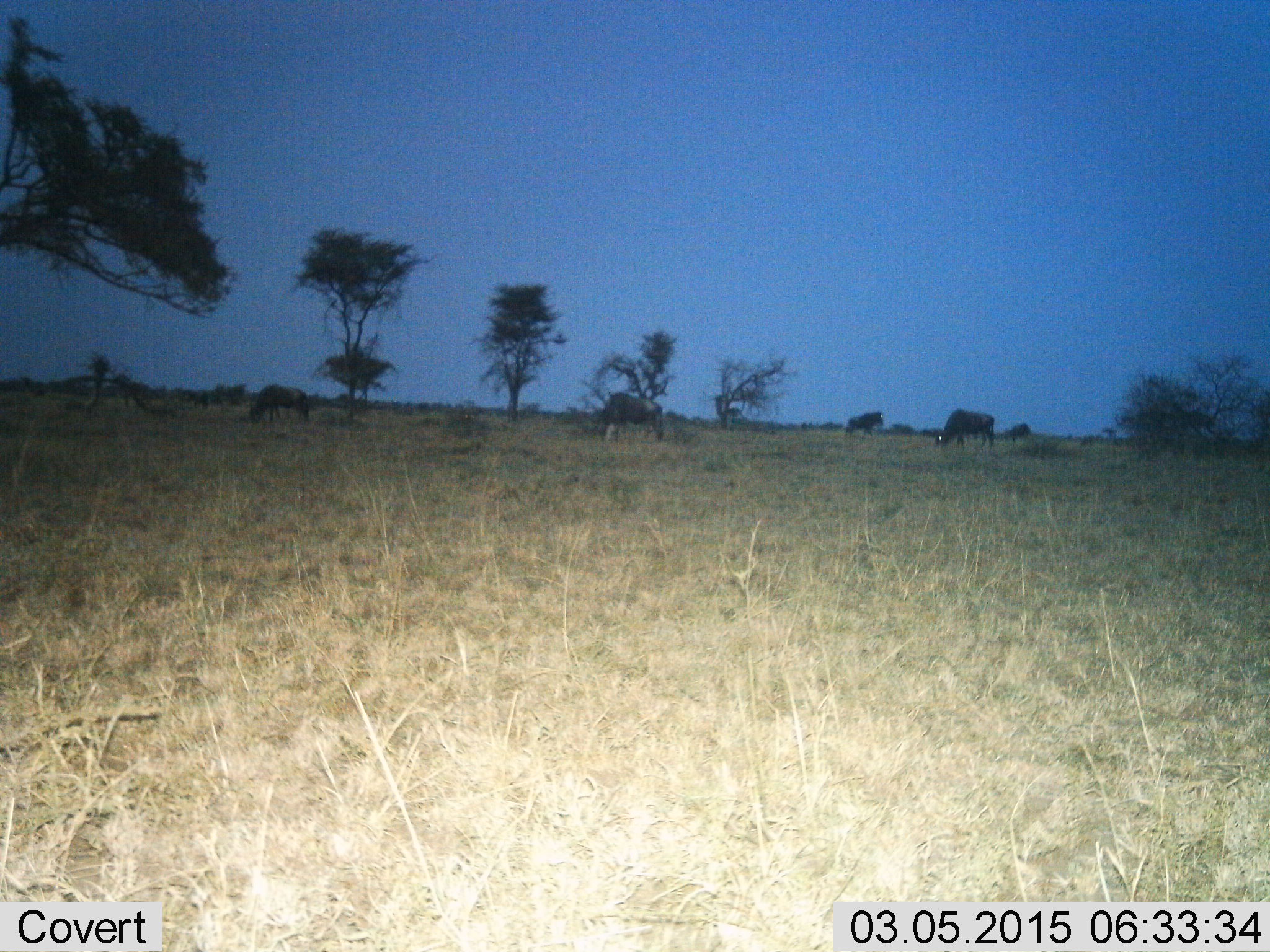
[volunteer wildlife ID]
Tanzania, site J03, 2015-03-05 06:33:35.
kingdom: Animalia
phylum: Chordata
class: Mammalia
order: Artiodactyla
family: Bovidae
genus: Connochaetes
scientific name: Connochaetes taurinus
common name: blue wildebeest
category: wildebeest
Wildebeest (blue wildebeest) (Connochaetes taurinus), count 5. Behavior (volunteer vote fractions): standing 50%, resting 0%, moving 0%, interacting 0%. Young present (vote fraction): 0%. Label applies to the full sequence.